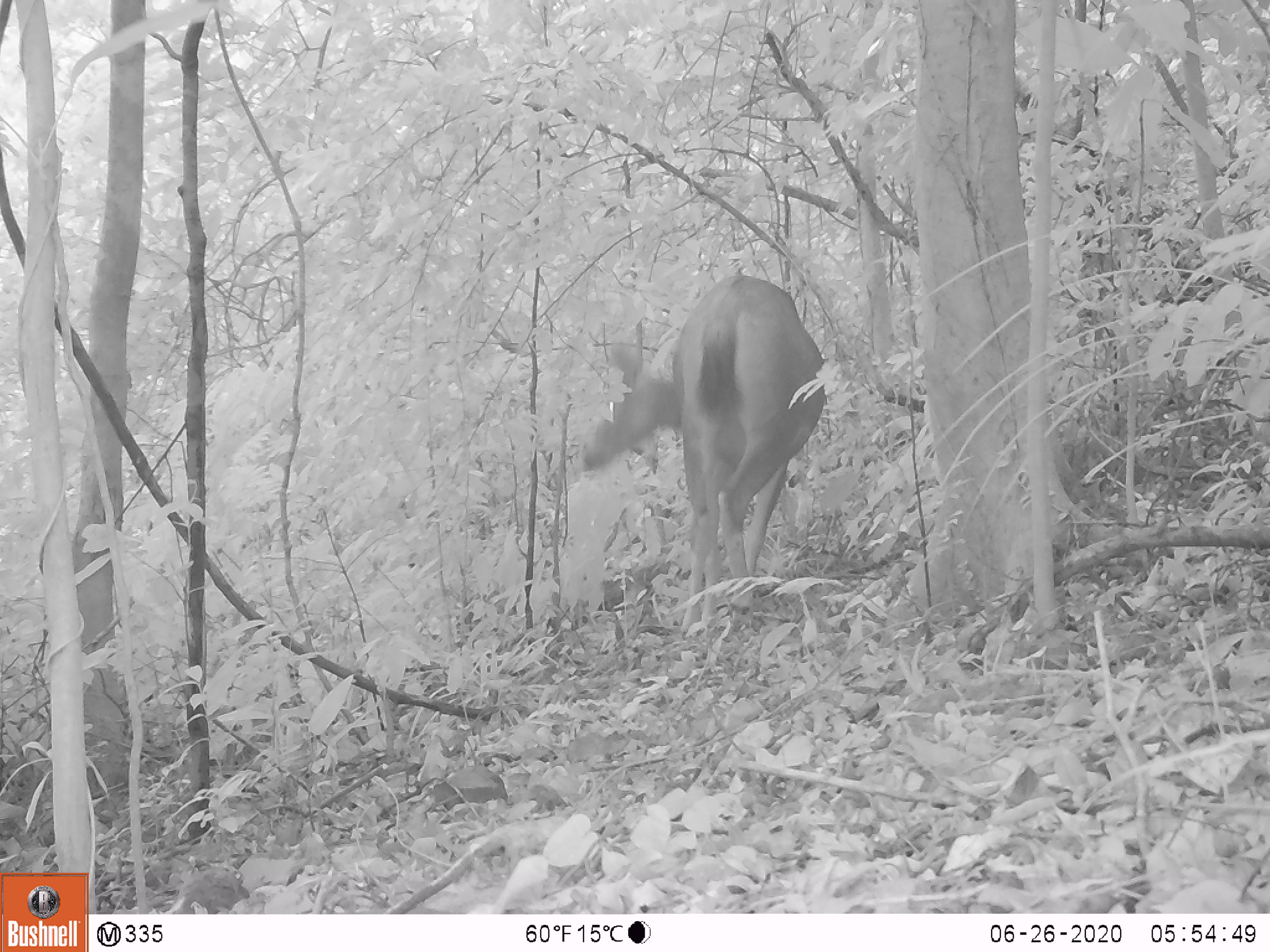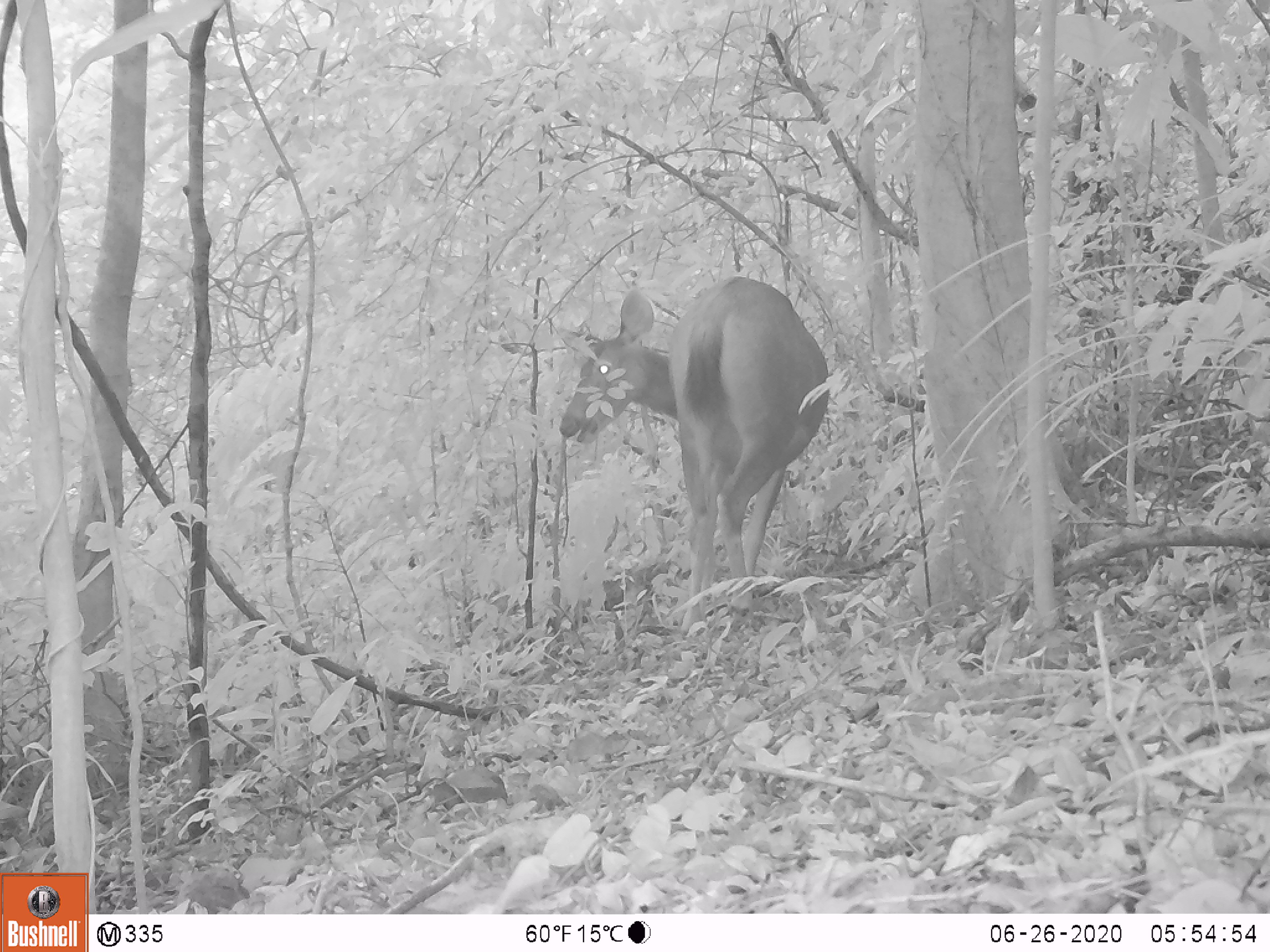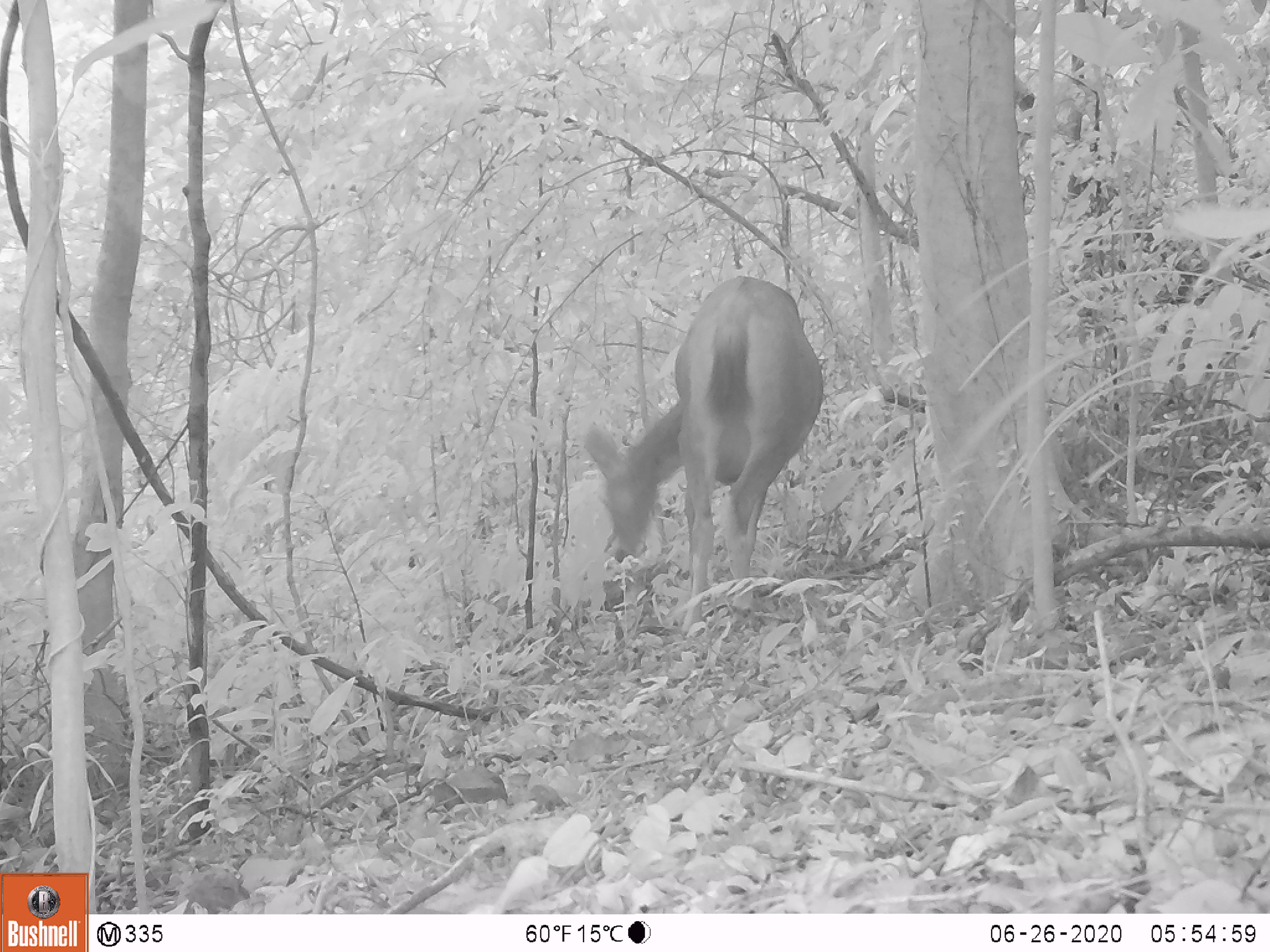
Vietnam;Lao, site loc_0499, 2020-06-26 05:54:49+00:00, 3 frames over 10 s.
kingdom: Animalia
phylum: Chordata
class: Mammalia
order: Artiodactyla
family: Cervidae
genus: Rusa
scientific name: Rusa unicolor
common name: sambar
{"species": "sambar (Rusa unicolor)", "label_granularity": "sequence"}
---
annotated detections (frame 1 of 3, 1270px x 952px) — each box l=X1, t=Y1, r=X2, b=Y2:
sambar: l=579, t=274, r=828, b=637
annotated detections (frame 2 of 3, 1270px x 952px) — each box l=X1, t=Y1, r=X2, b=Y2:
sambar: l=555, t=273, r=829, b=635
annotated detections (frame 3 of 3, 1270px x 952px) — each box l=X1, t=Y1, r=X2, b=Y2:
sambar: l=580, t=275, r=826, b=633